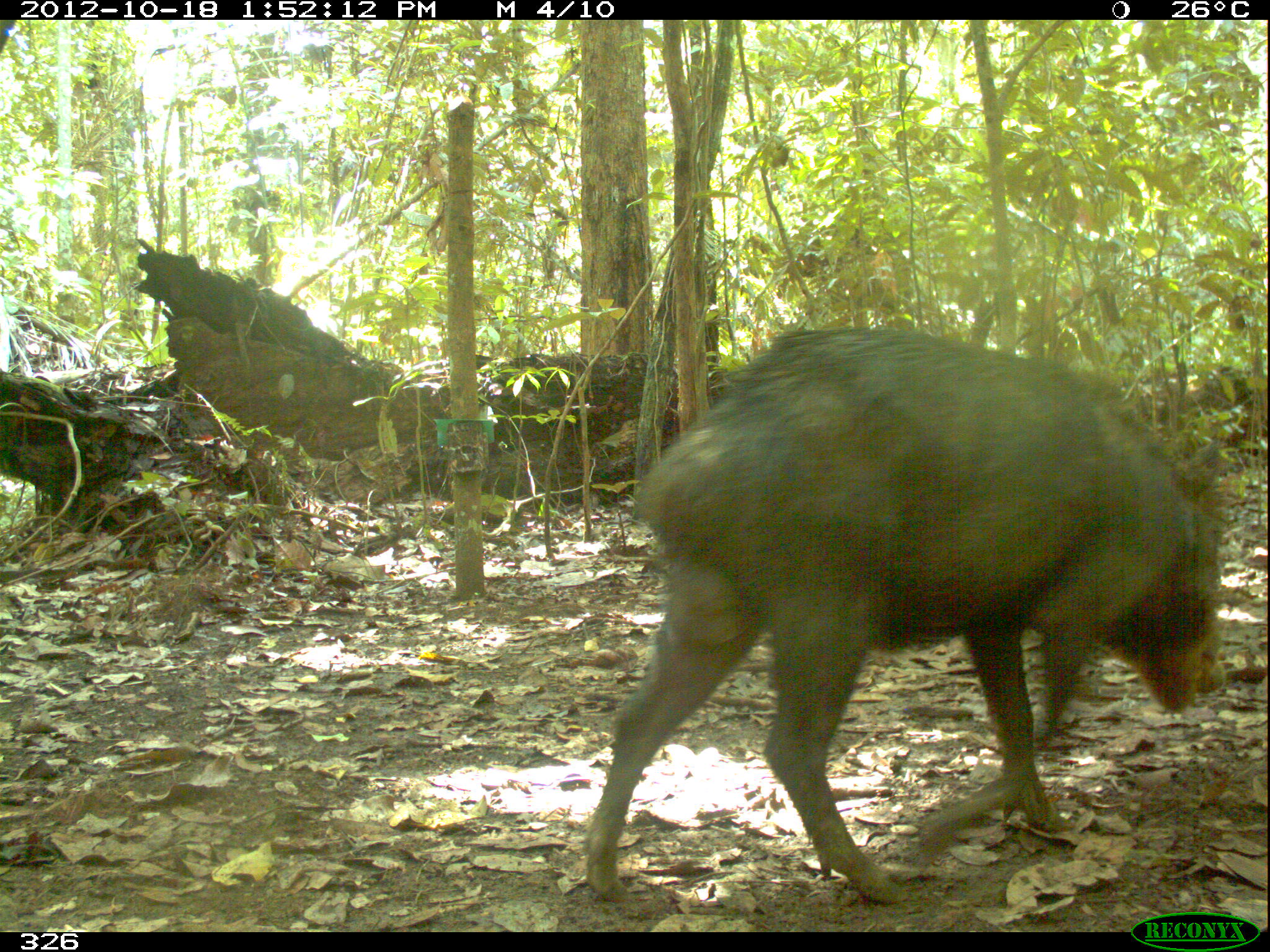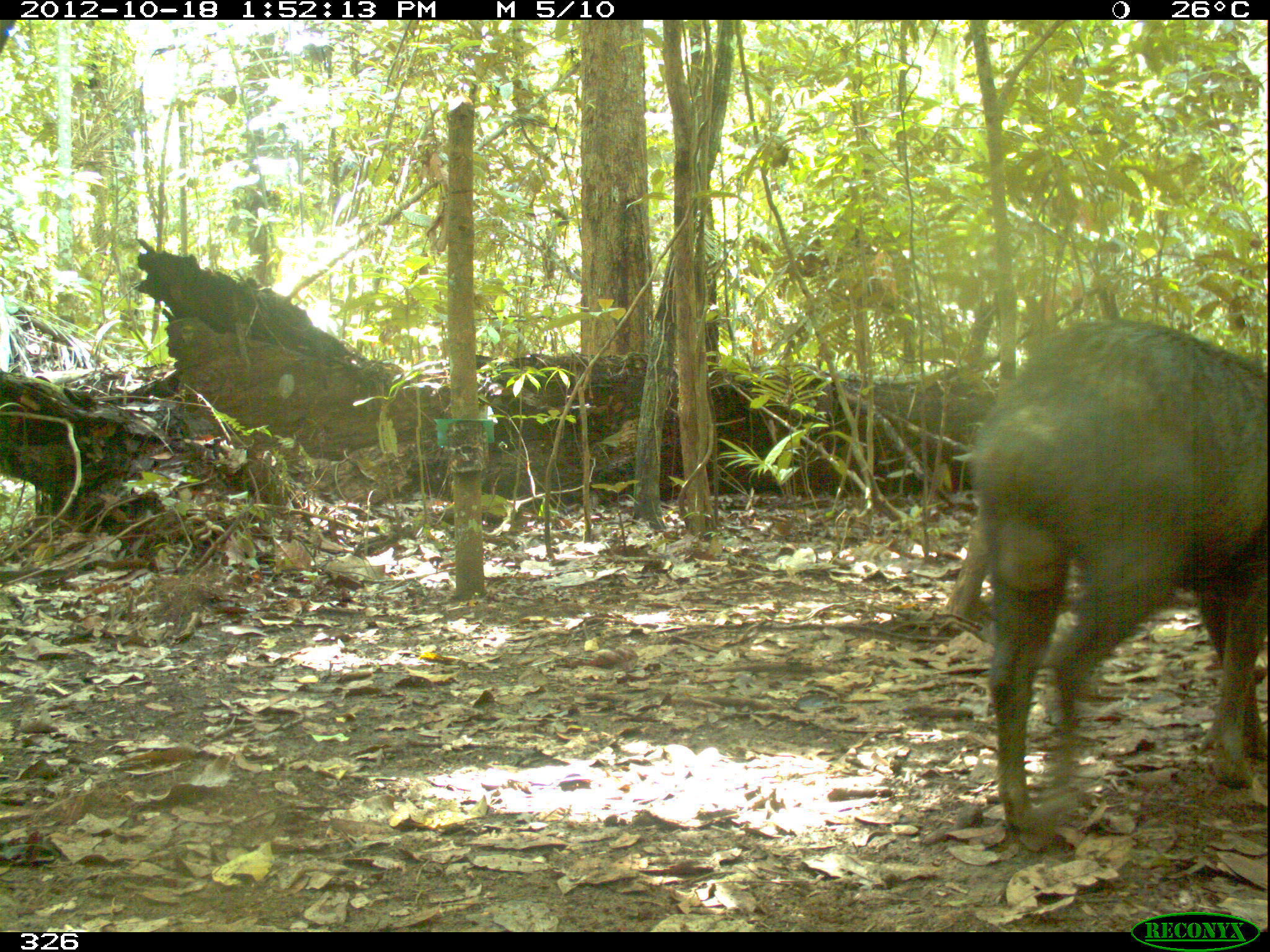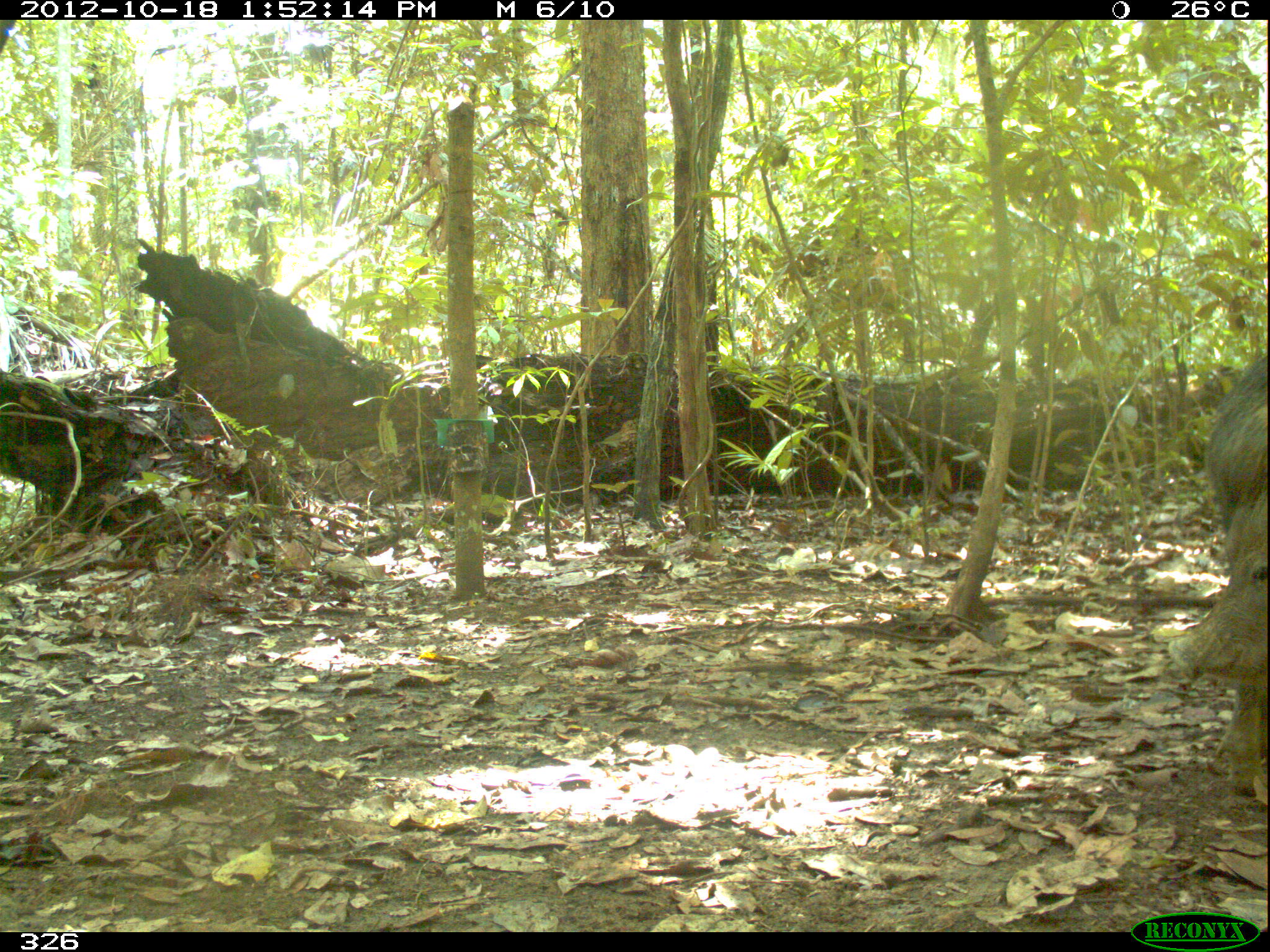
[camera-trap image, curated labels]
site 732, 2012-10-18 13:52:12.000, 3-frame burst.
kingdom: Animalia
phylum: Chordata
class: Mammalia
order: Artiodactyla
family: Tayassuidae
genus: Tayassu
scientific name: Tayassu pecari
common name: white-lipped peccary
Tayassu pecari (white-lipped peccary).